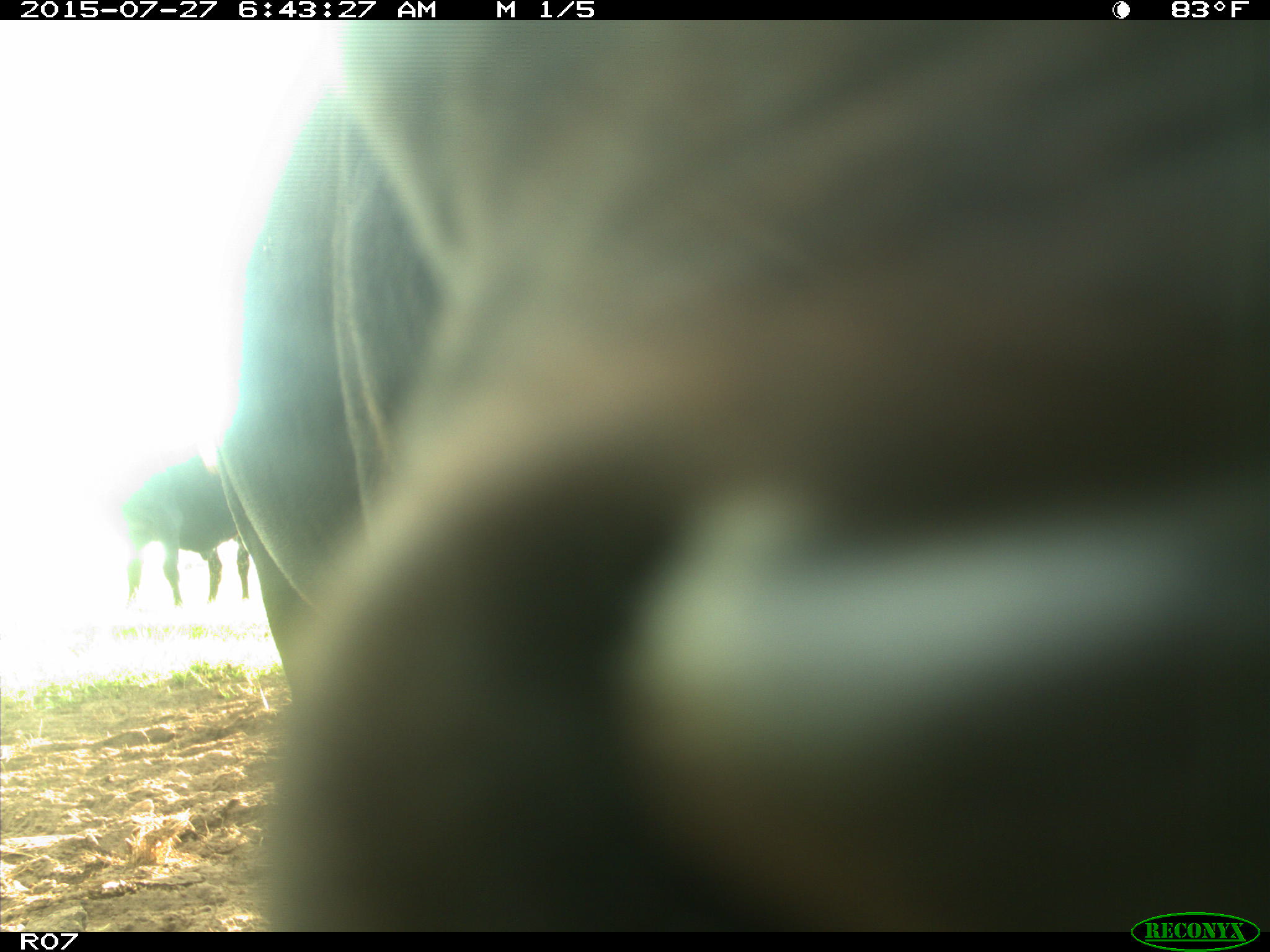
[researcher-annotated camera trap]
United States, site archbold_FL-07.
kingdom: Animalia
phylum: Chordata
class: Mammalia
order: Artiodactyla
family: Bovidae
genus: Bos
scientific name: Bos taurus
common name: domestic cow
Bos taurus (domestic cow).